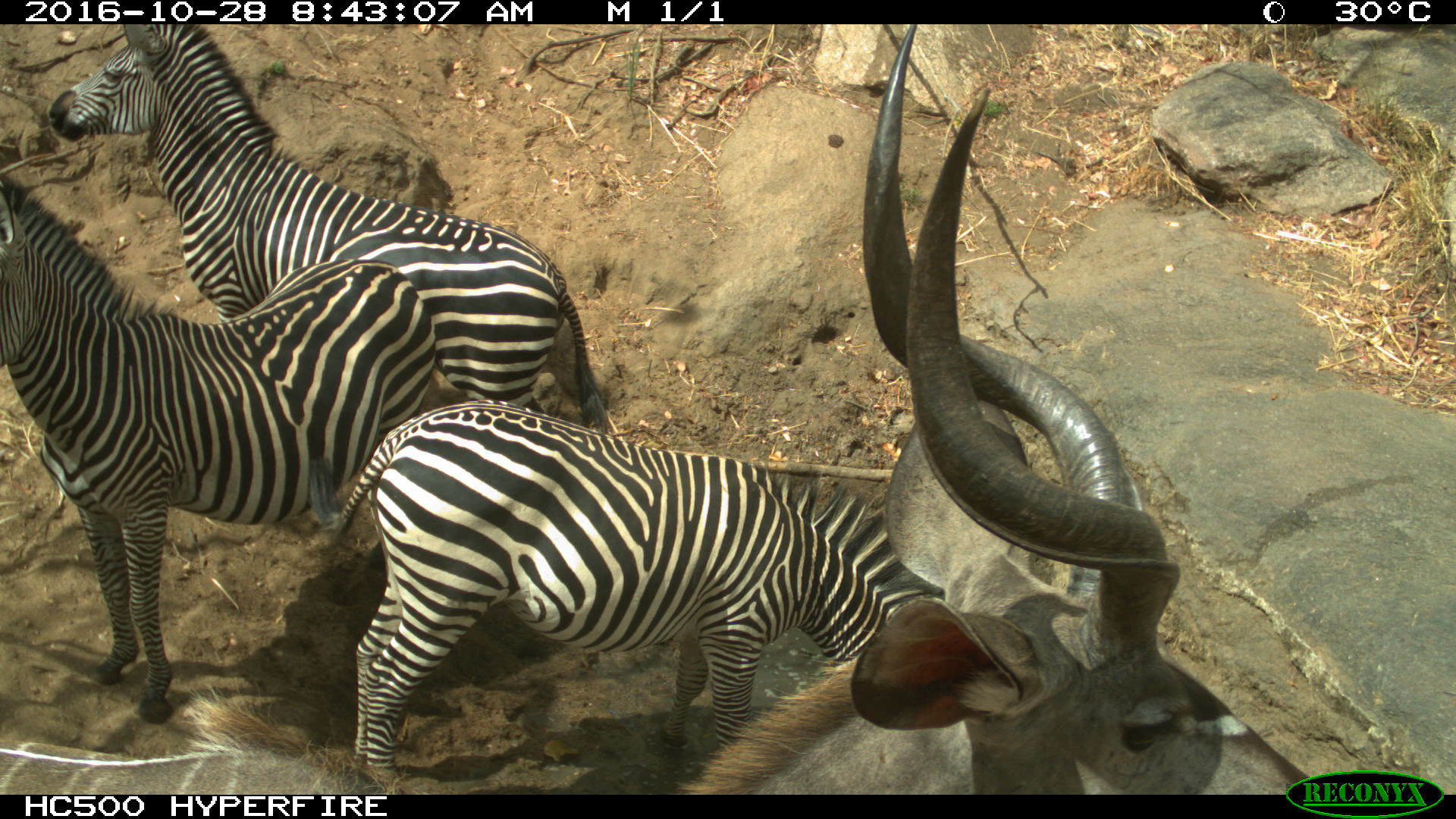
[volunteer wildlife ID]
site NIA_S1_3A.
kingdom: Animalia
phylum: Chordata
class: Mammalia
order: Artiodactyla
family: Bovidae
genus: Tragelaphus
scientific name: Tragelaphus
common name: kudu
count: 1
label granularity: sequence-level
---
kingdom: Animalia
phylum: Chordata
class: Mammalia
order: Perissodactyla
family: Equidae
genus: Equus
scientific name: Equus quagga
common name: plains zebra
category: zebraplains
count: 3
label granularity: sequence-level